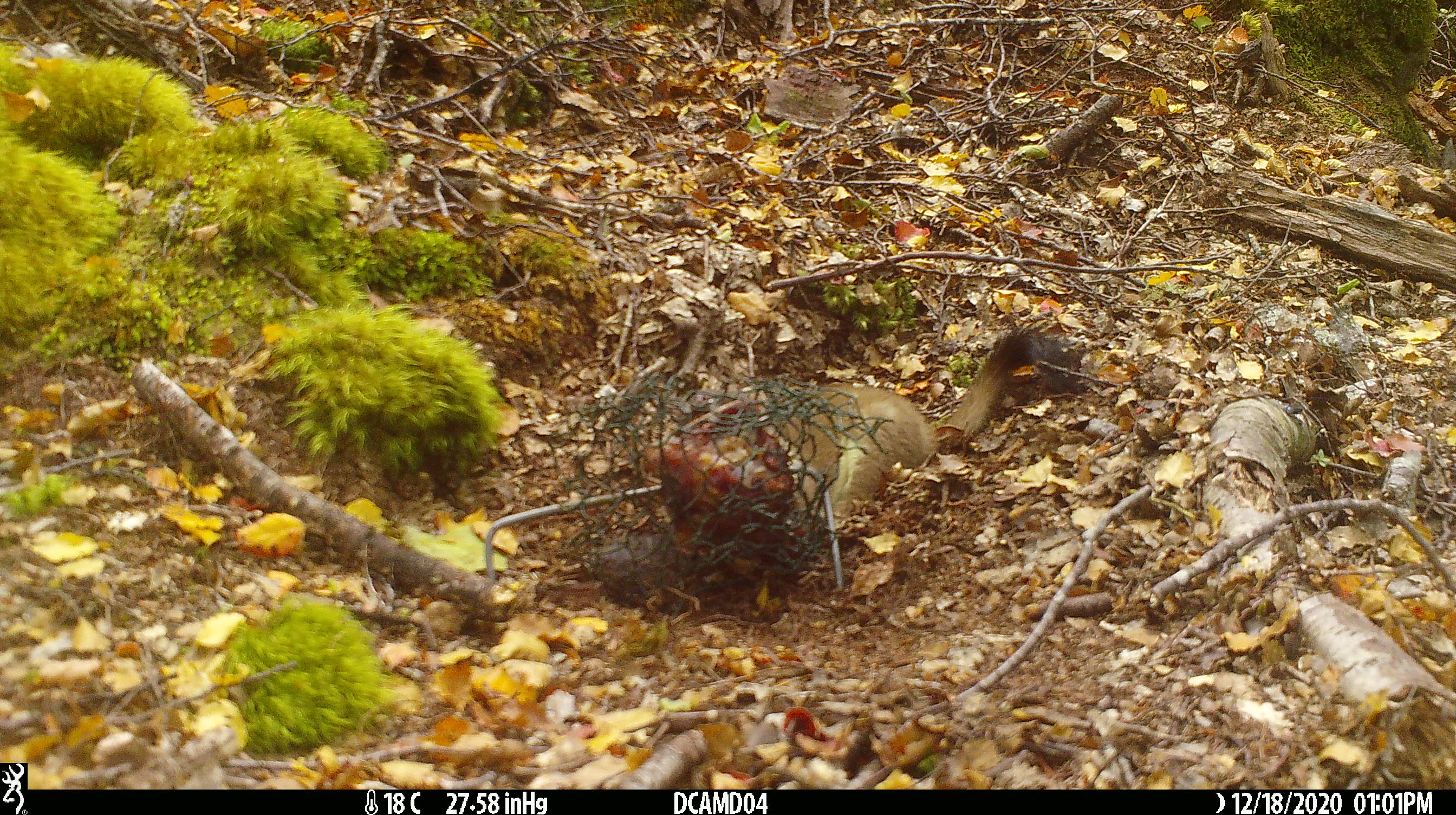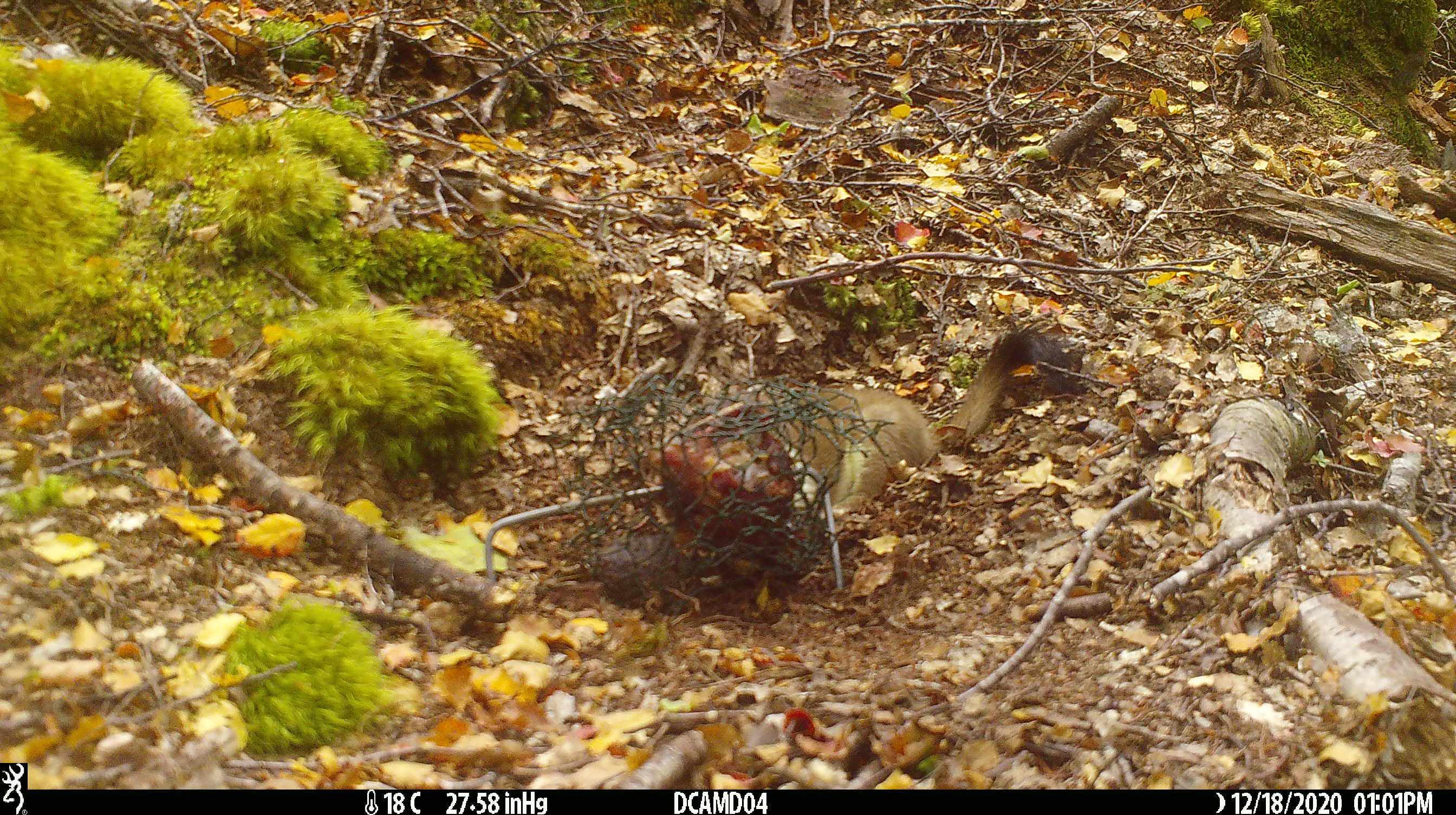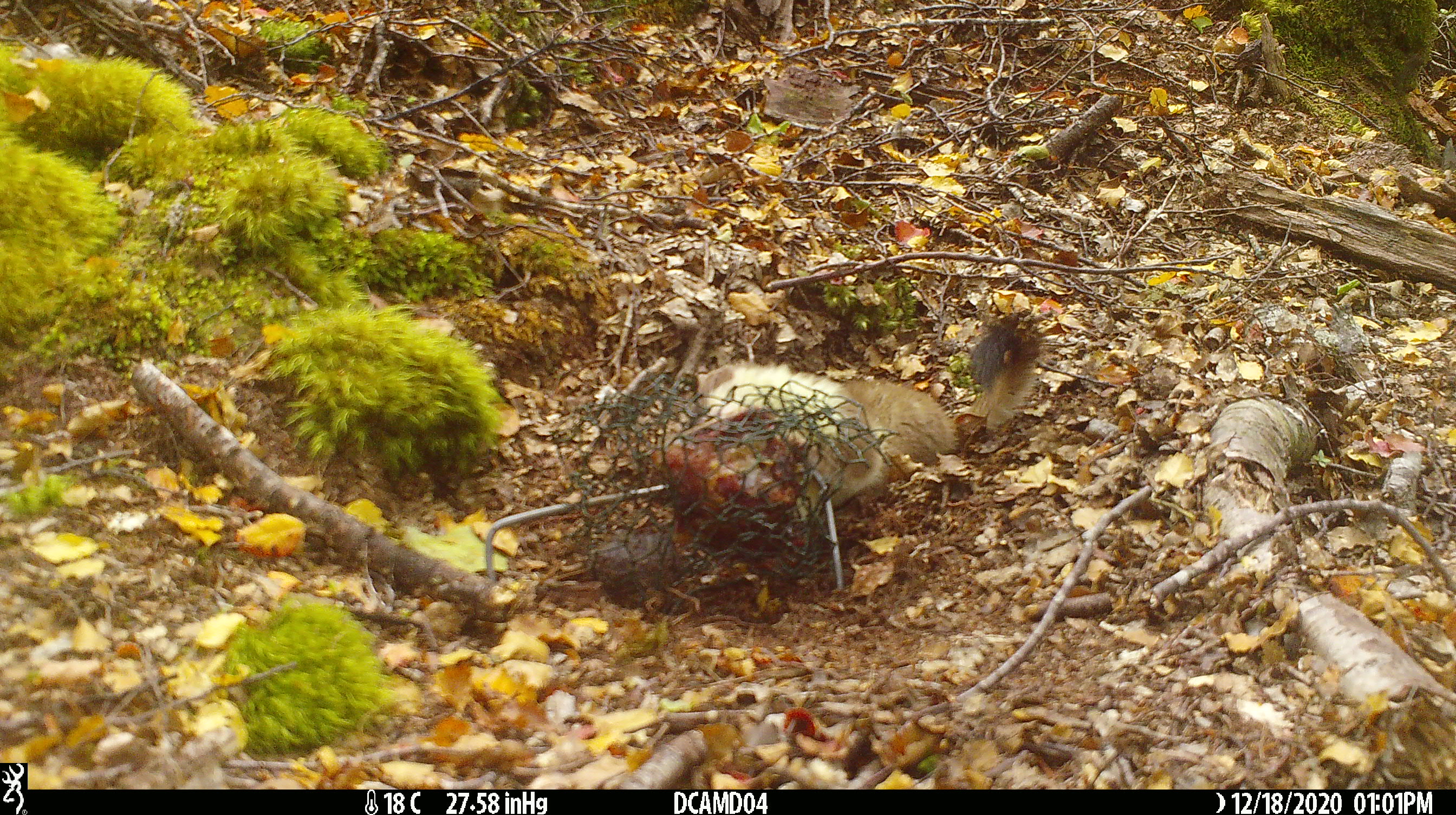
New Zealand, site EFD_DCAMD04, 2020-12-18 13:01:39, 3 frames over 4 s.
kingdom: Animalia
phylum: Chordata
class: Mammalia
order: Carnivora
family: Mustelidae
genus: Mustela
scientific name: Mustela erminea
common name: stoat